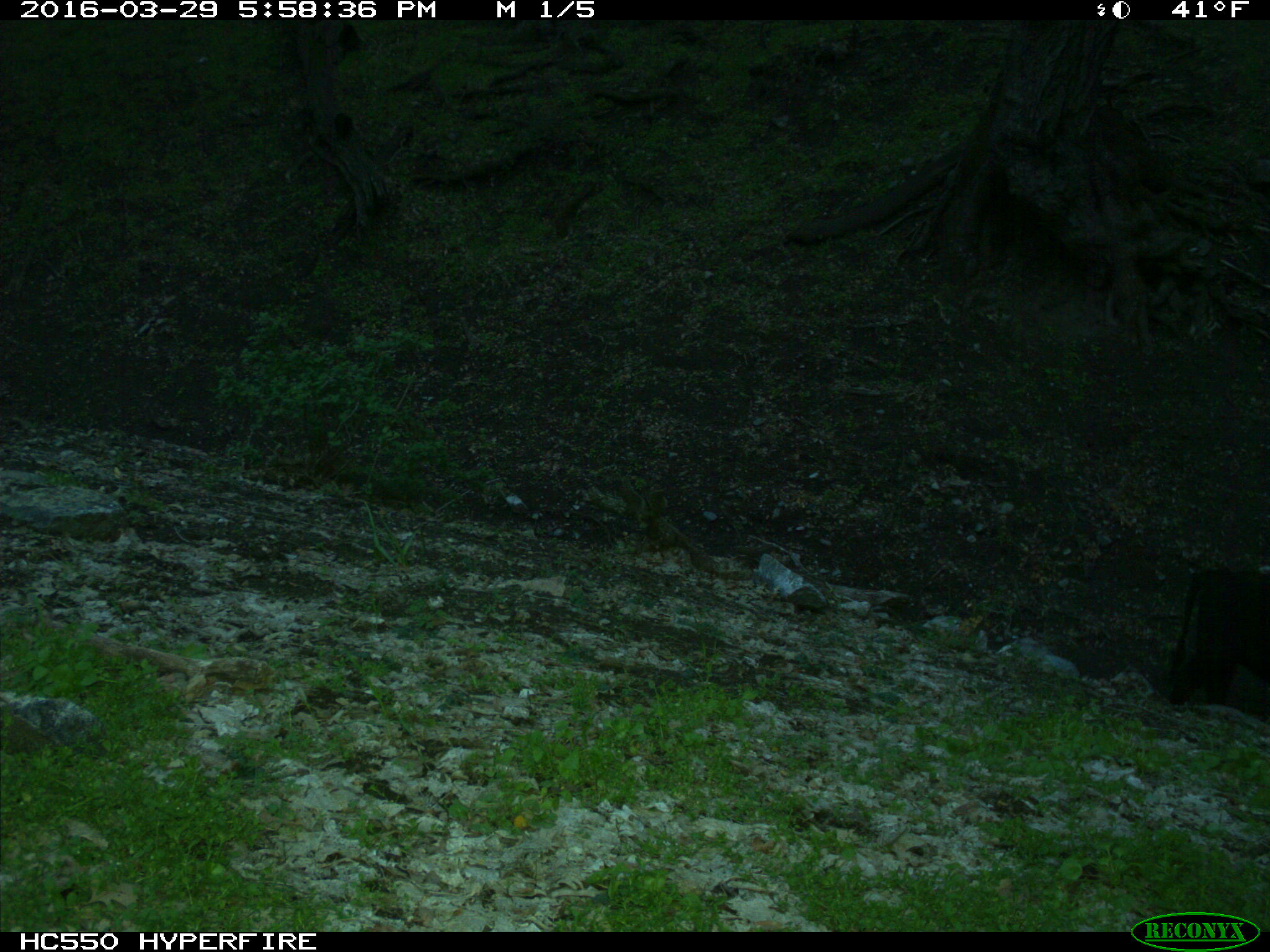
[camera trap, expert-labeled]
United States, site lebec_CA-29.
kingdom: Animalia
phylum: Chordata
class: Mammalia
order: Artiodactyla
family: Bovidae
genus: Bos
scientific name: Bos taurus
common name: domestic cow